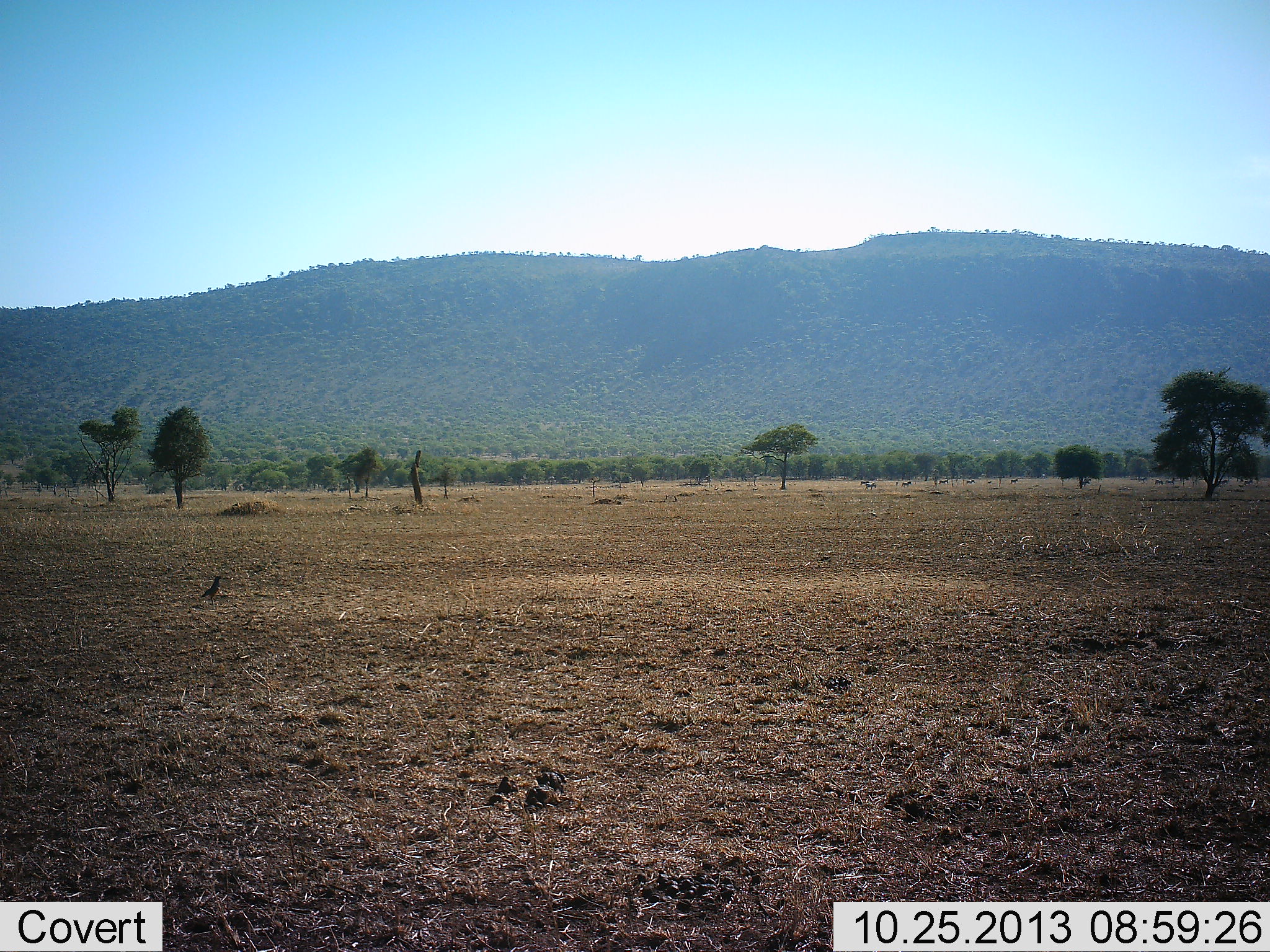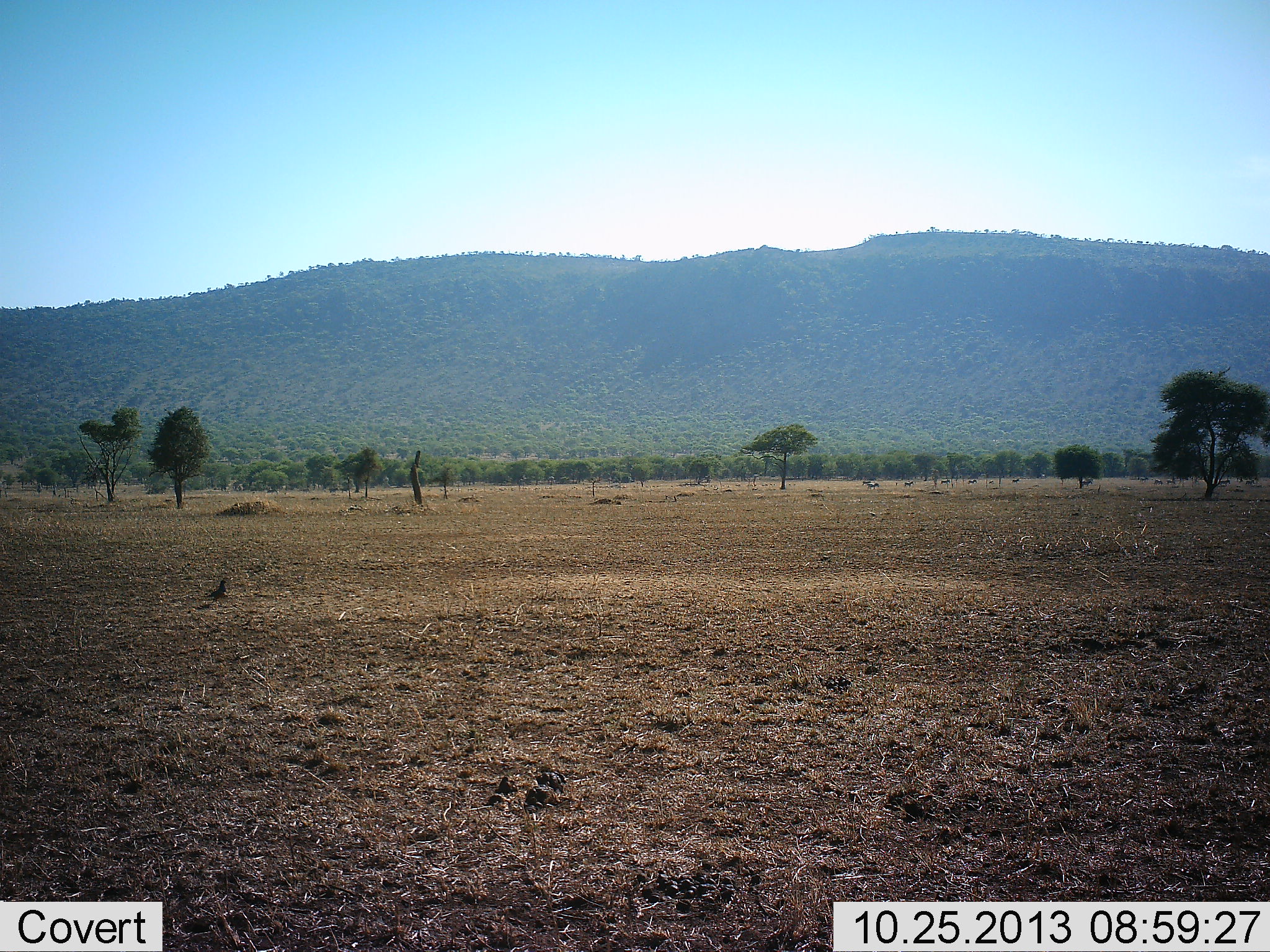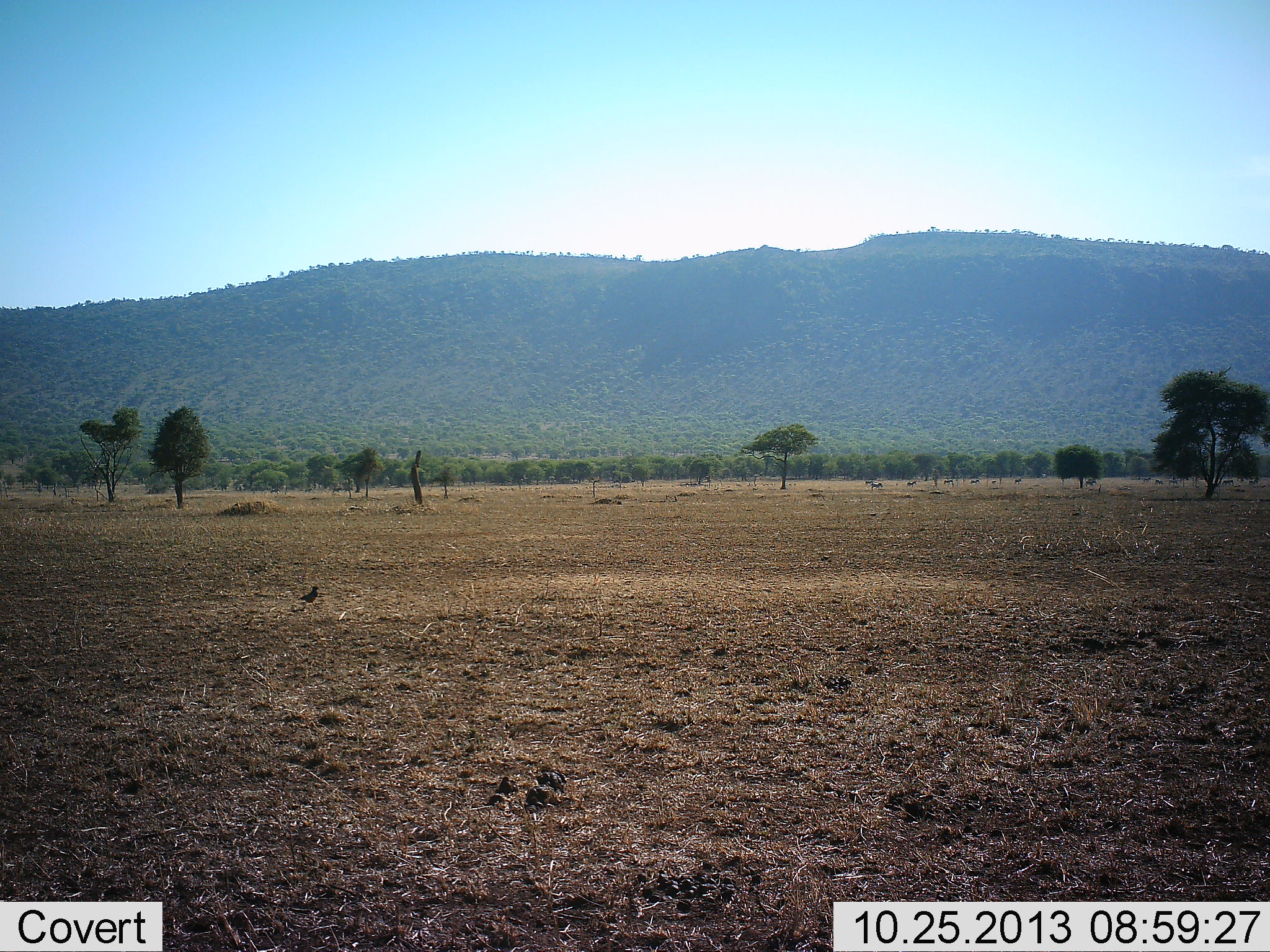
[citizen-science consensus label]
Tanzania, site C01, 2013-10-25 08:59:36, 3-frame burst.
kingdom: Animalia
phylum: Chordata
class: Aves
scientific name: Aves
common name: bird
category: otherbird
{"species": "otherbird (bird) (Aves)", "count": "1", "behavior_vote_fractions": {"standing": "7%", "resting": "0%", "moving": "93%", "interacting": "0%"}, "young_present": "0%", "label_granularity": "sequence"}